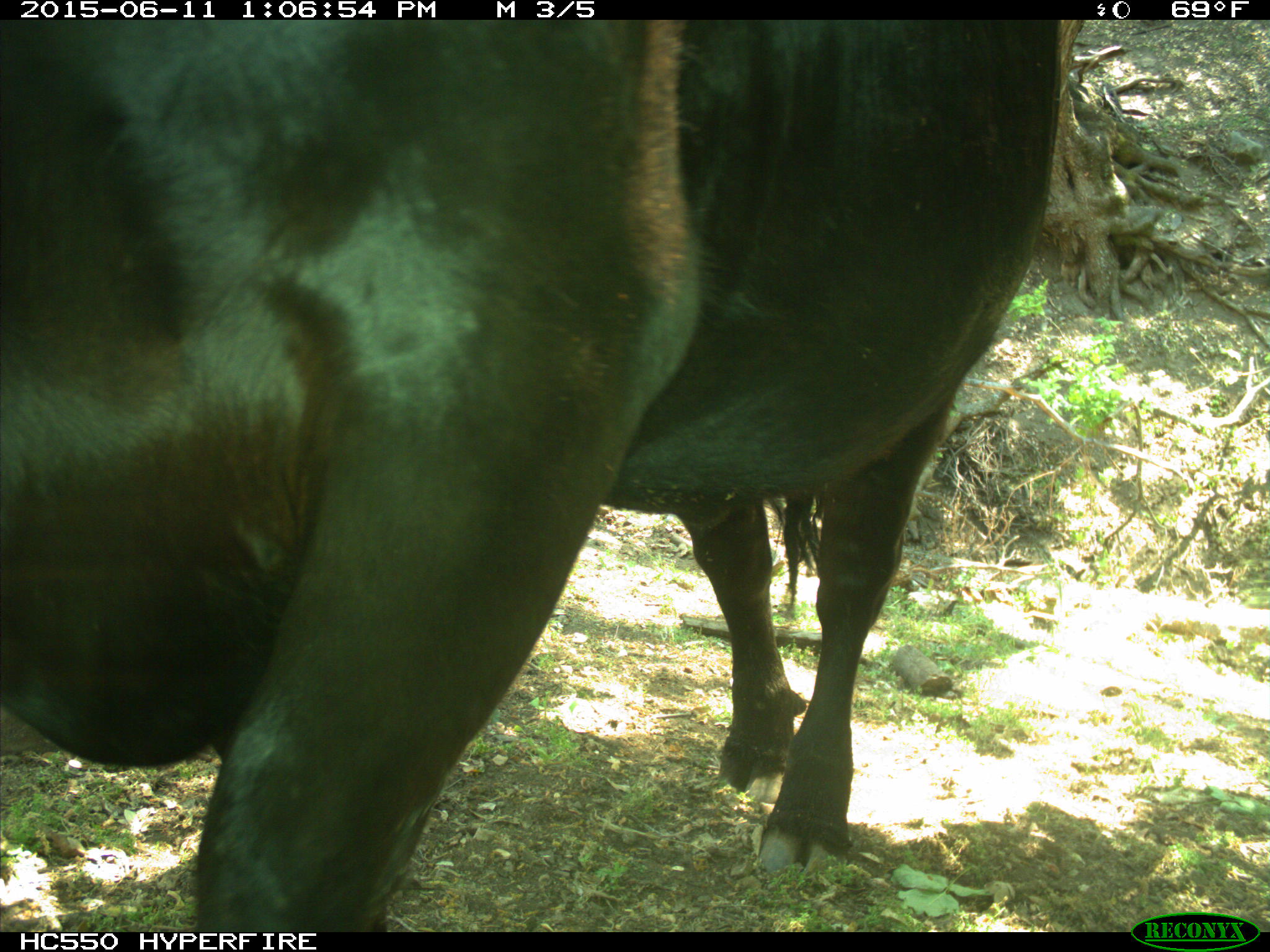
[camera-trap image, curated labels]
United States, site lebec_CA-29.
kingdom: Animalia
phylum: Chordata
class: Mammalia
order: Artiodactyla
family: Bovidae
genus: Bos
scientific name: Bos taurus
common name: domestic cow